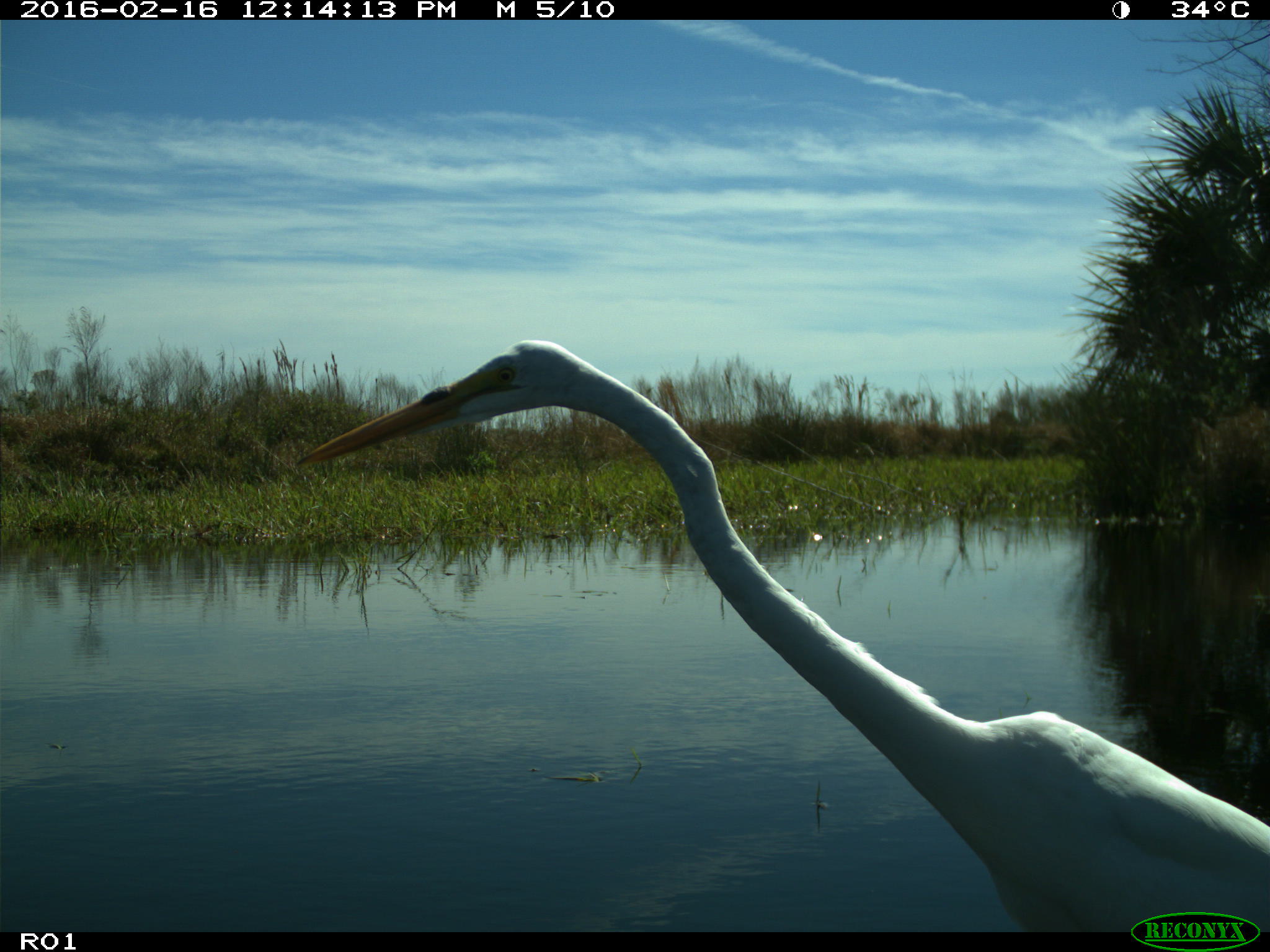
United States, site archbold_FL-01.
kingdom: Animalia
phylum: Chordata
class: Aves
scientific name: Aves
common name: birds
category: unidentified bird